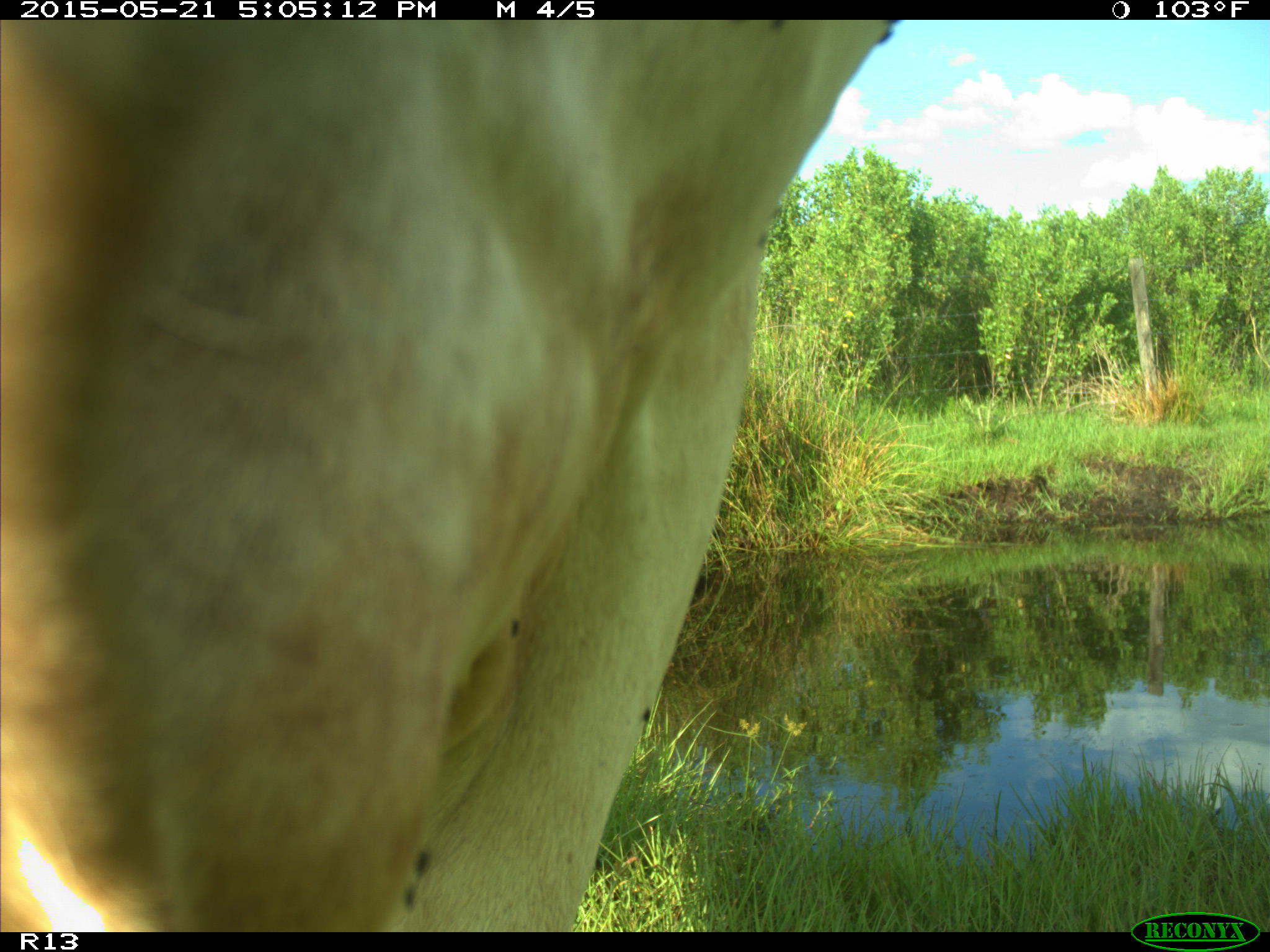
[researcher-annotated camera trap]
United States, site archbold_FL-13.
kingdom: Animalia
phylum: Chordata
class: Mammalia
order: Artiodactyla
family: Bovidae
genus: Bos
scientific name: Bos taurus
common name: domestic cow